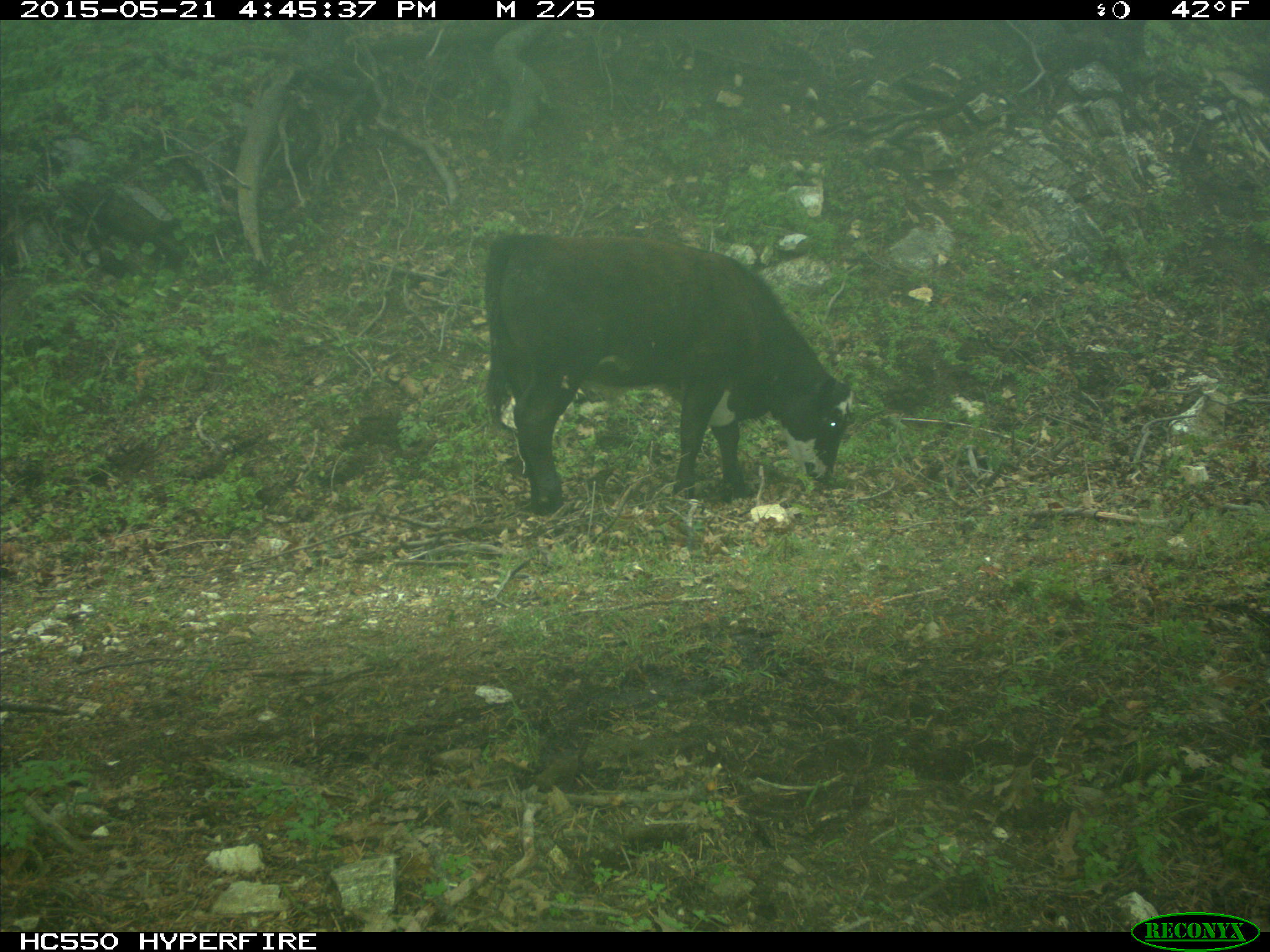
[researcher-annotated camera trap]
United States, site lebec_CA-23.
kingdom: Animalia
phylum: Chordata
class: Mammalia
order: Artiodactyla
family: Bovidae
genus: Bos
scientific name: Bos taurus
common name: domestic cow